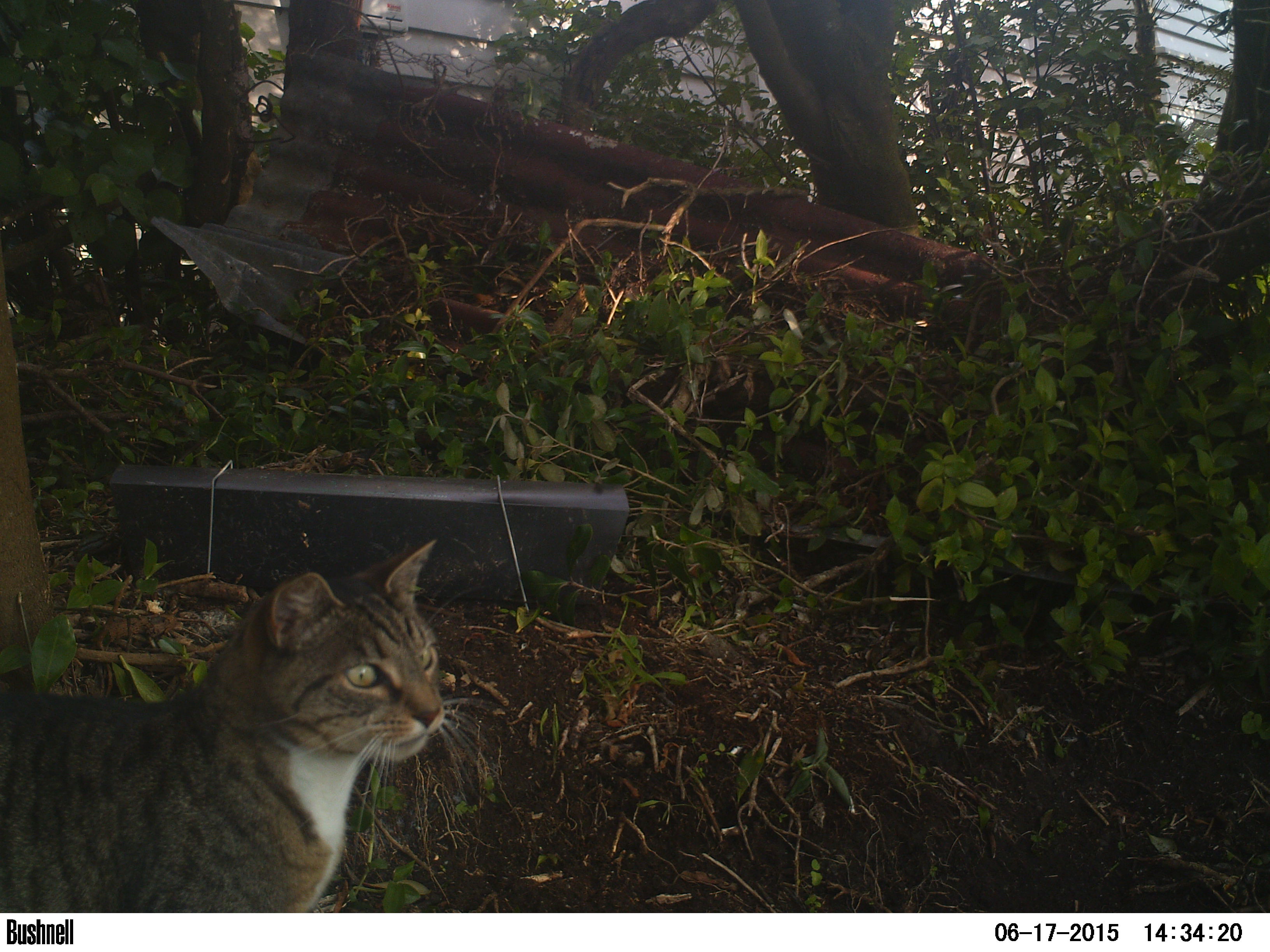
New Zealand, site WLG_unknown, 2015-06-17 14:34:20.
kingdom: Animalia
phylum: Chordata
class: Mammalia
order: Carnivora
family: Felidae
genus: Felis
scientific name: Felis catus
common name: domestic cat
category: cat